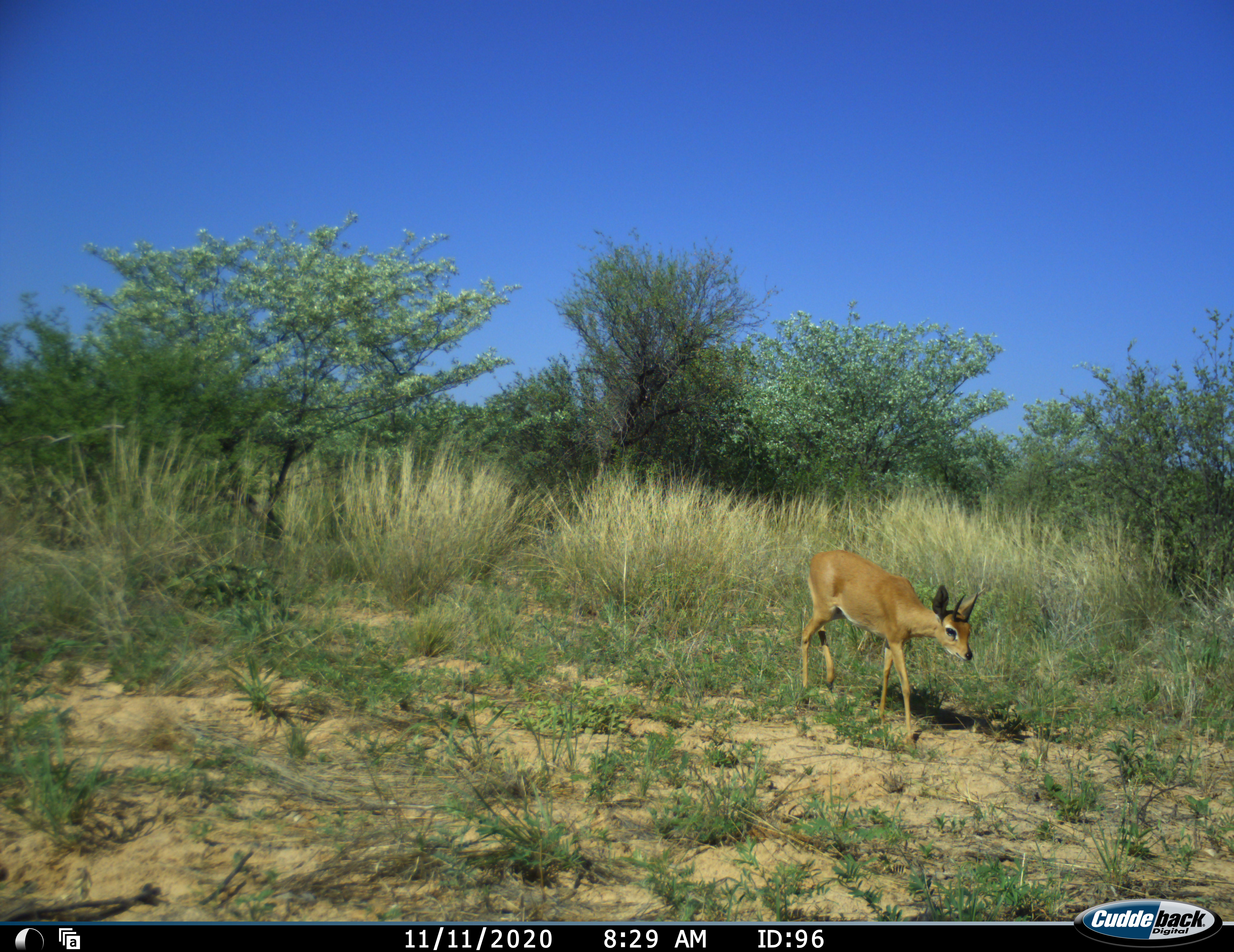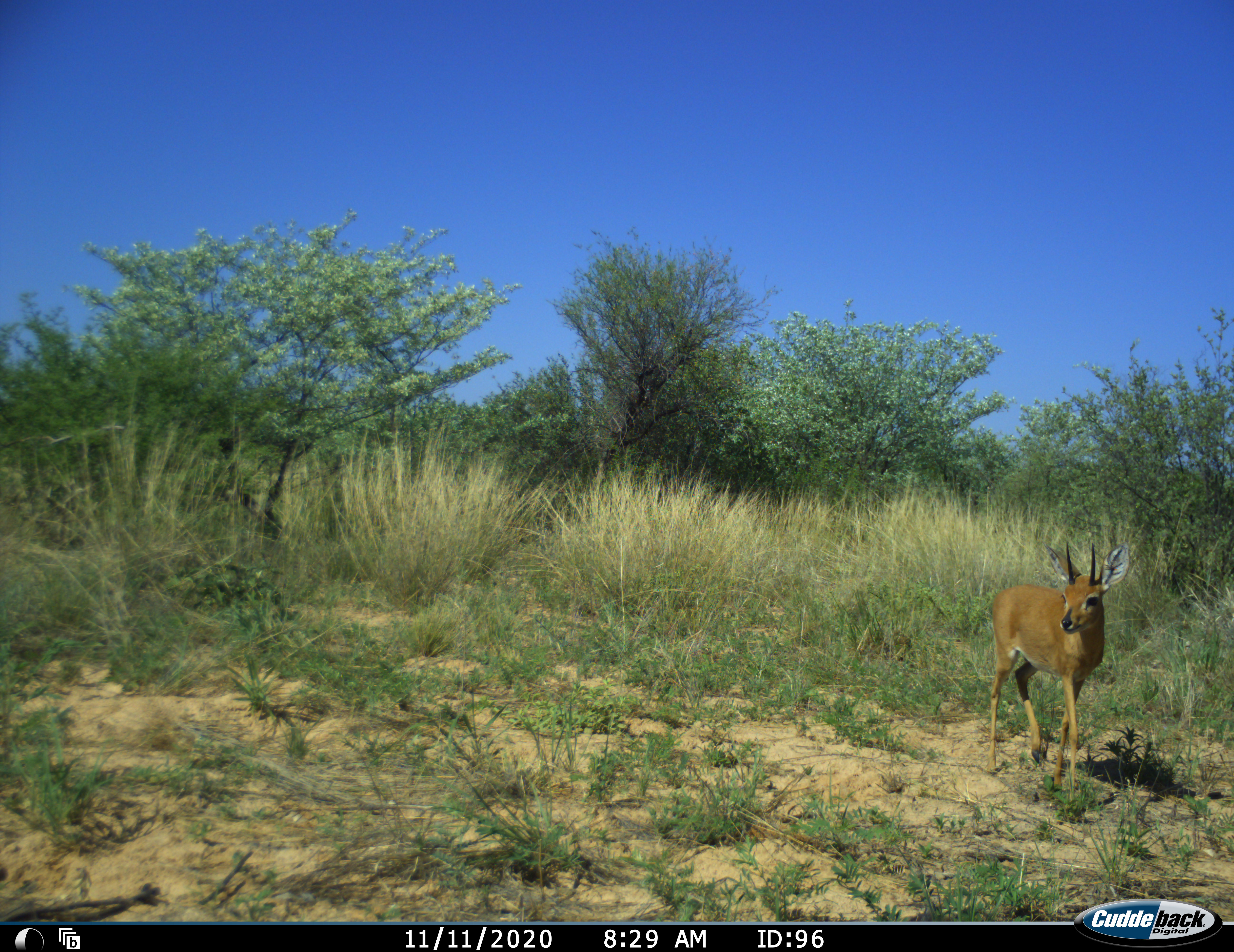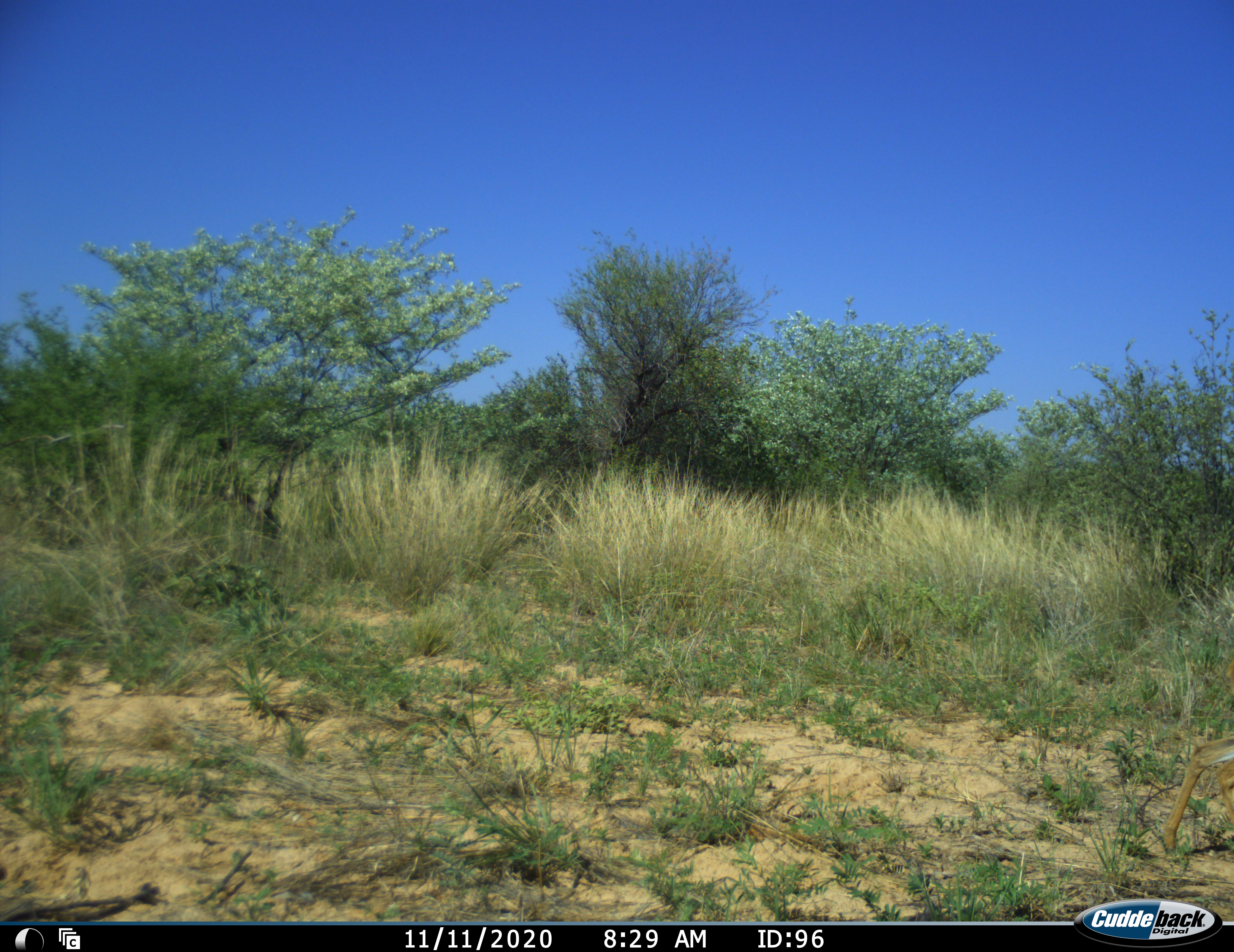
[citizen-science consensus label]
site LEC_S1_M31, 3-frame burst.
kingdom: Animalia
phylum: Chordata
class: Mammalia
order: Artiodactyla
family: Bovidae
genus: Raphicerus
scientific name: Raphicerus campestris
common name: steenbok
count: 1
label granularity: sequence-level